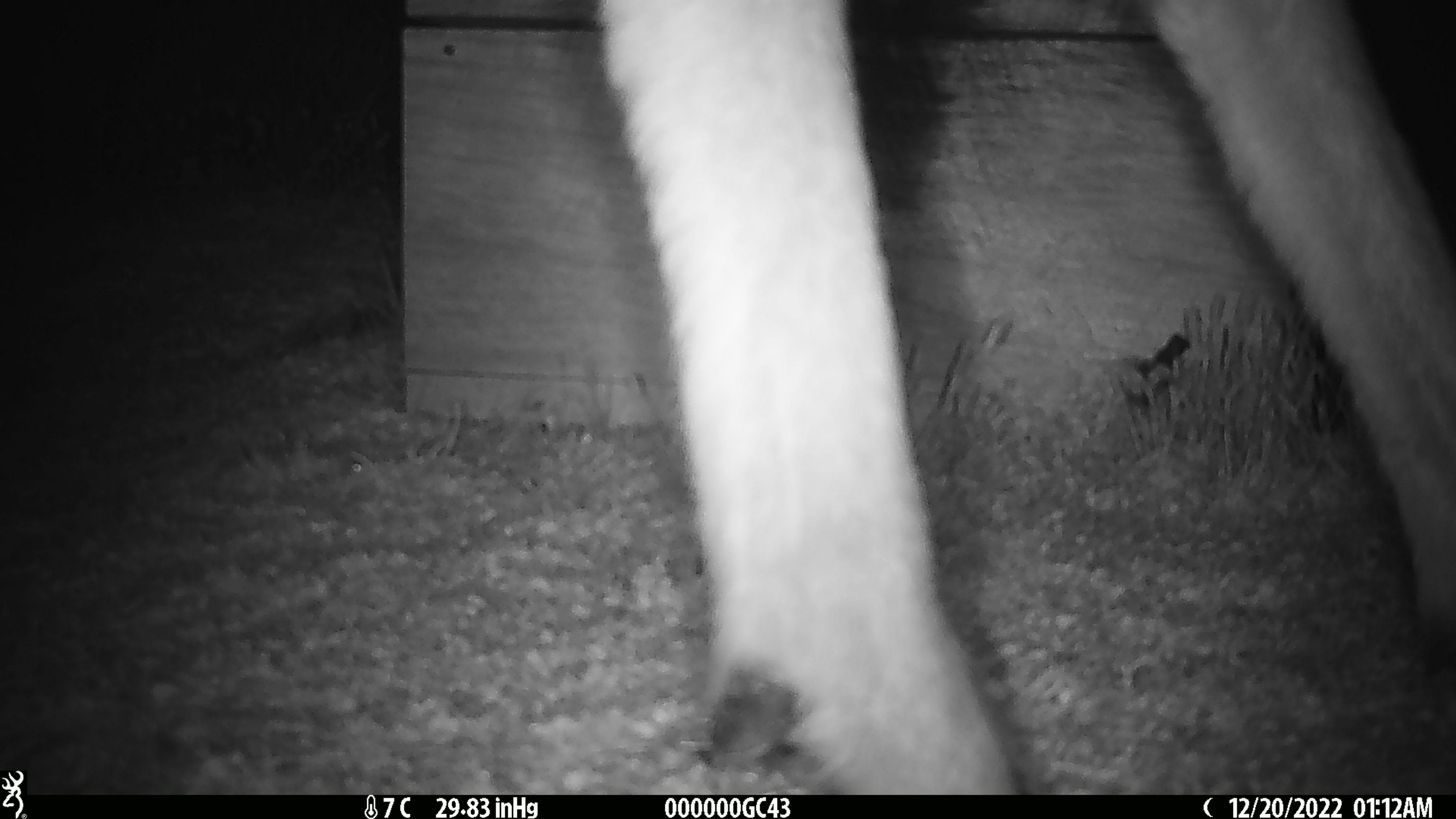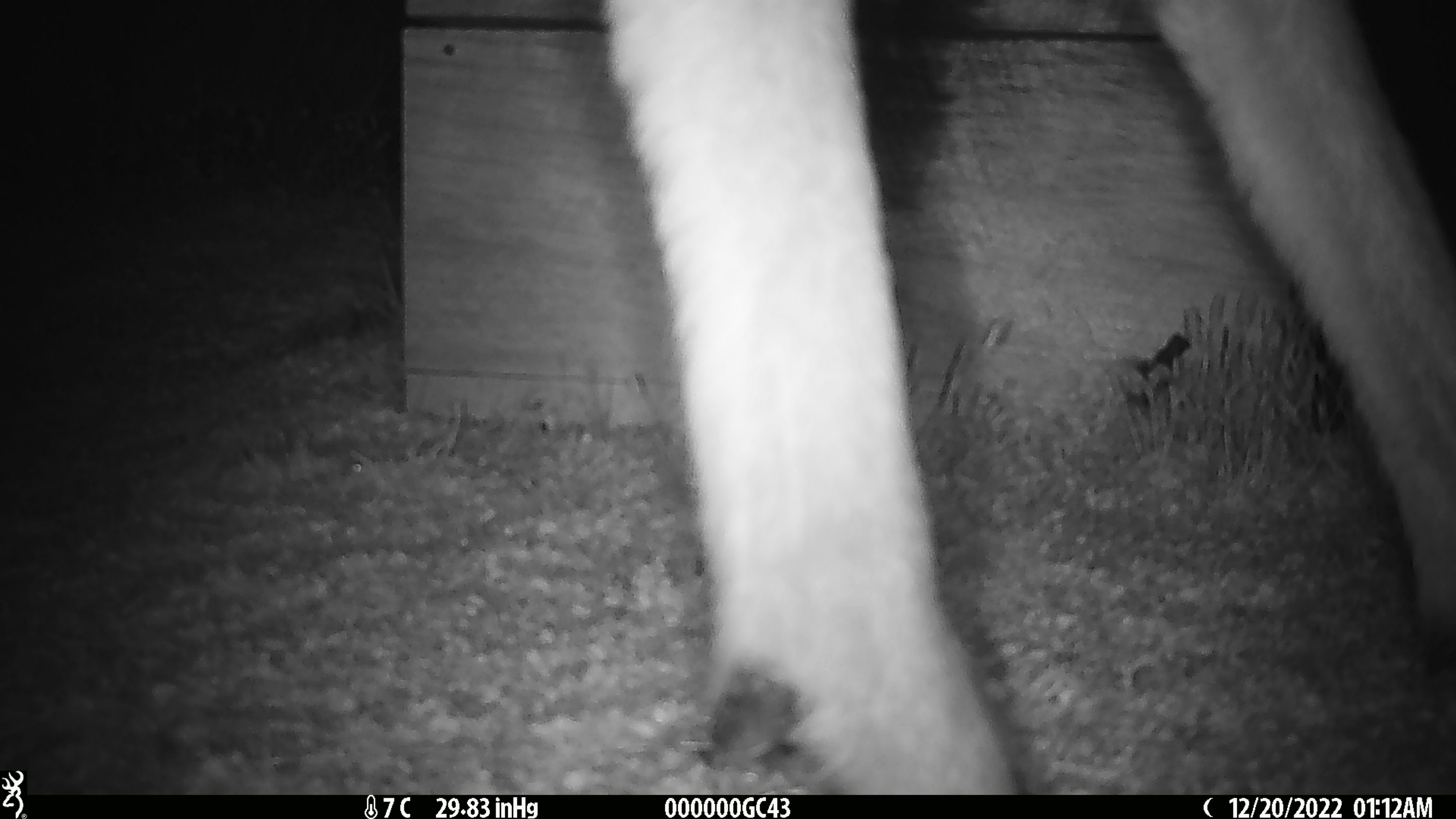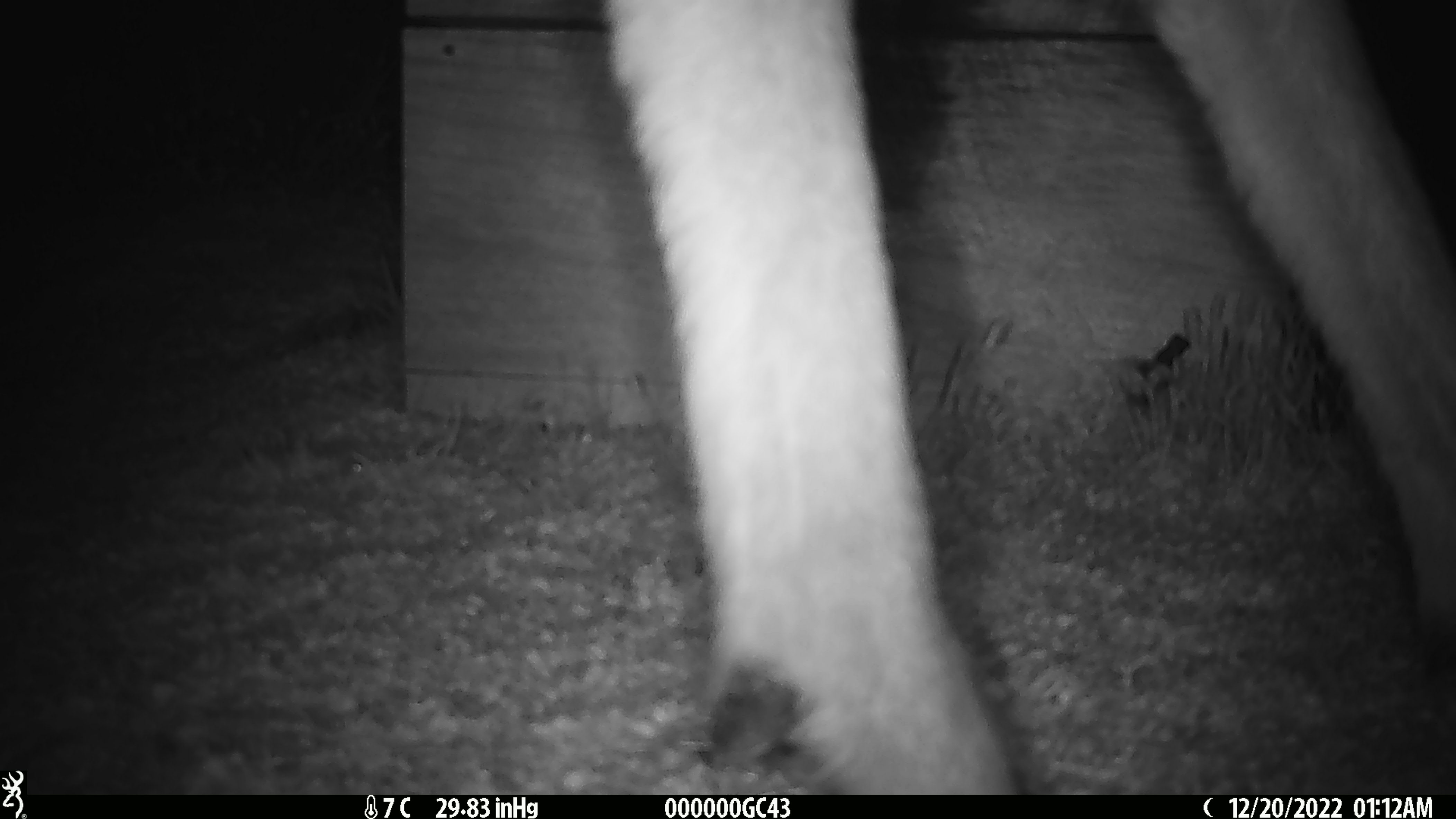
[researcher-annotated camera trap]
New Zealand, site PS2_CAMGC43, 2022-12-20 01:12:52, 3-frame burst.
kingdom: Animalia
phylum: Chordata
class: Mammalia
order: Artiodactyla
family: Cervidae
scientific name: Cervidae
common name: deer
Deer (Cervidae).